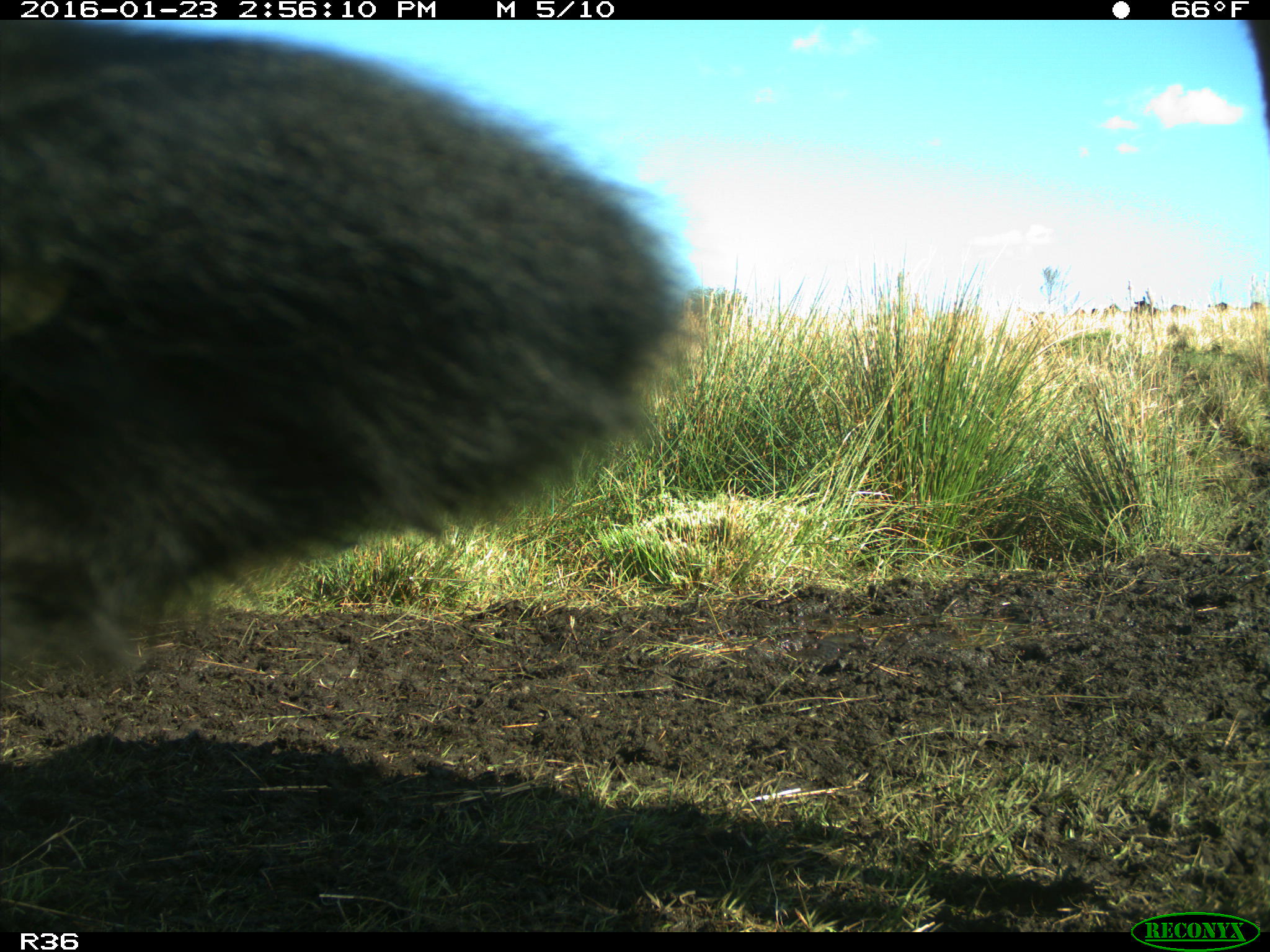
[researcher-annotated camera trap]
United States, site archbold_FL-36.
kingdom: Animalia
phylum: Chordata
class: Mammalia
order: Artiodactyla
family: Bovidae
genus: Bos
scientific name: Bos taurus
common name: domestic cow